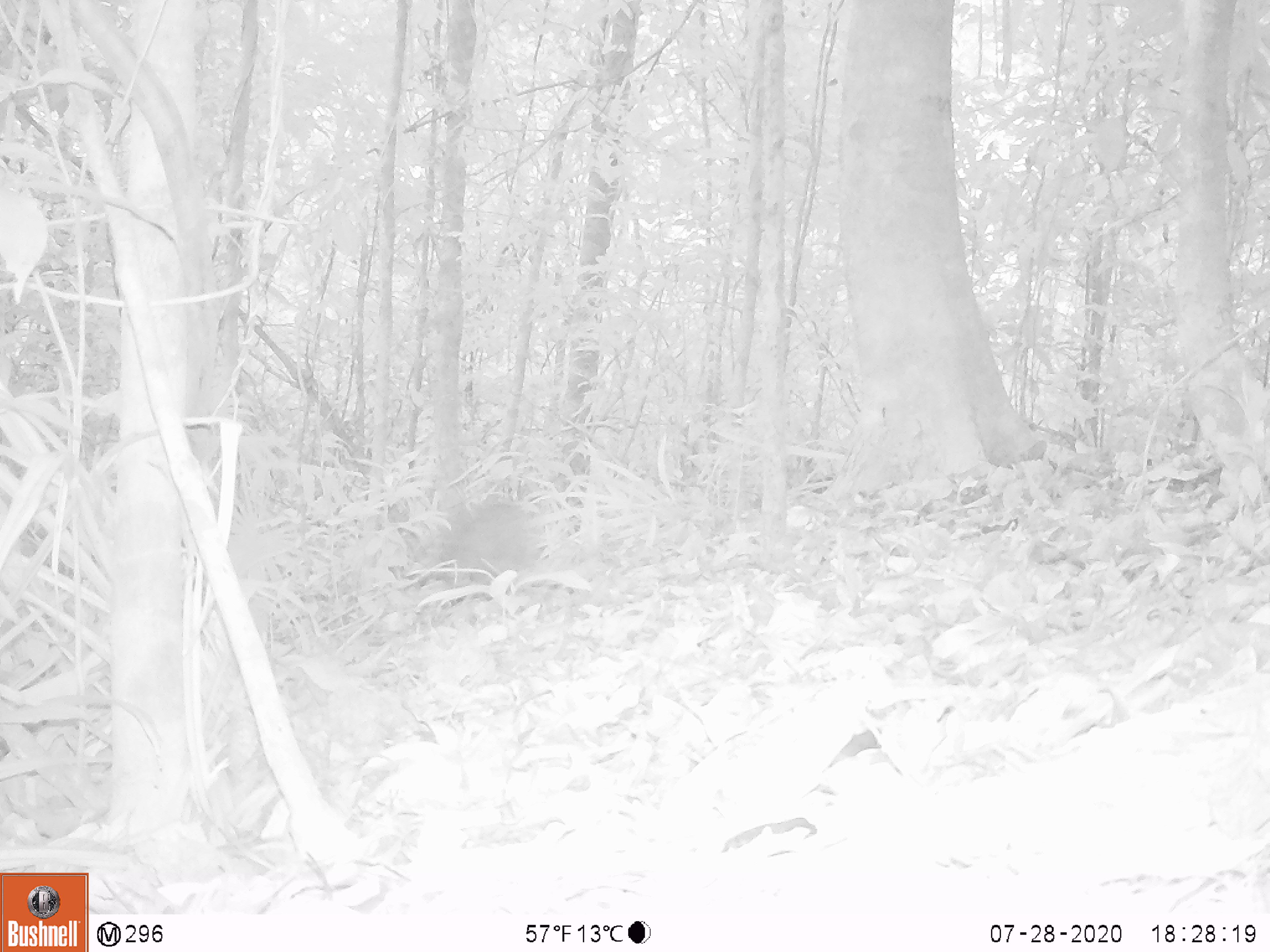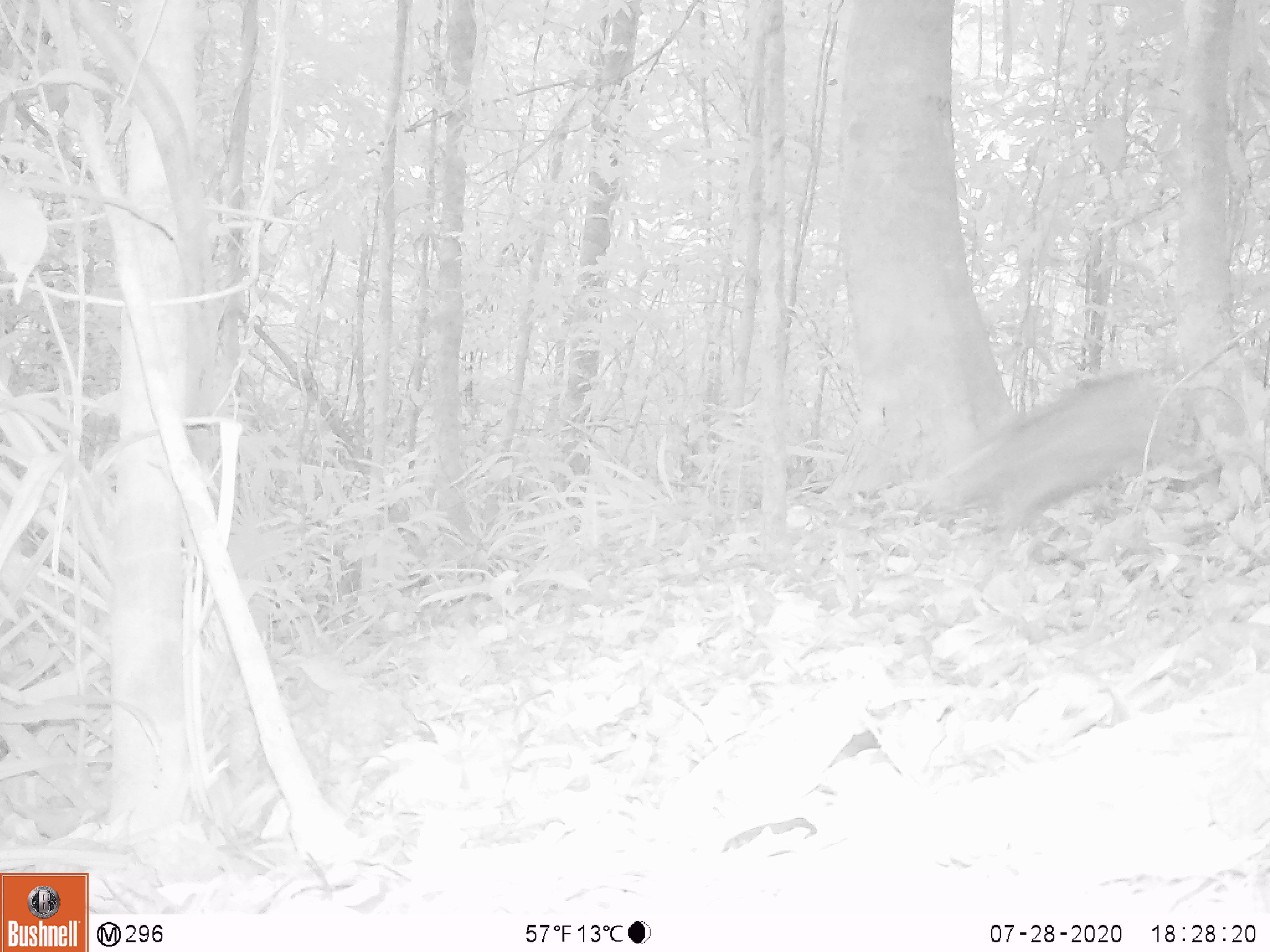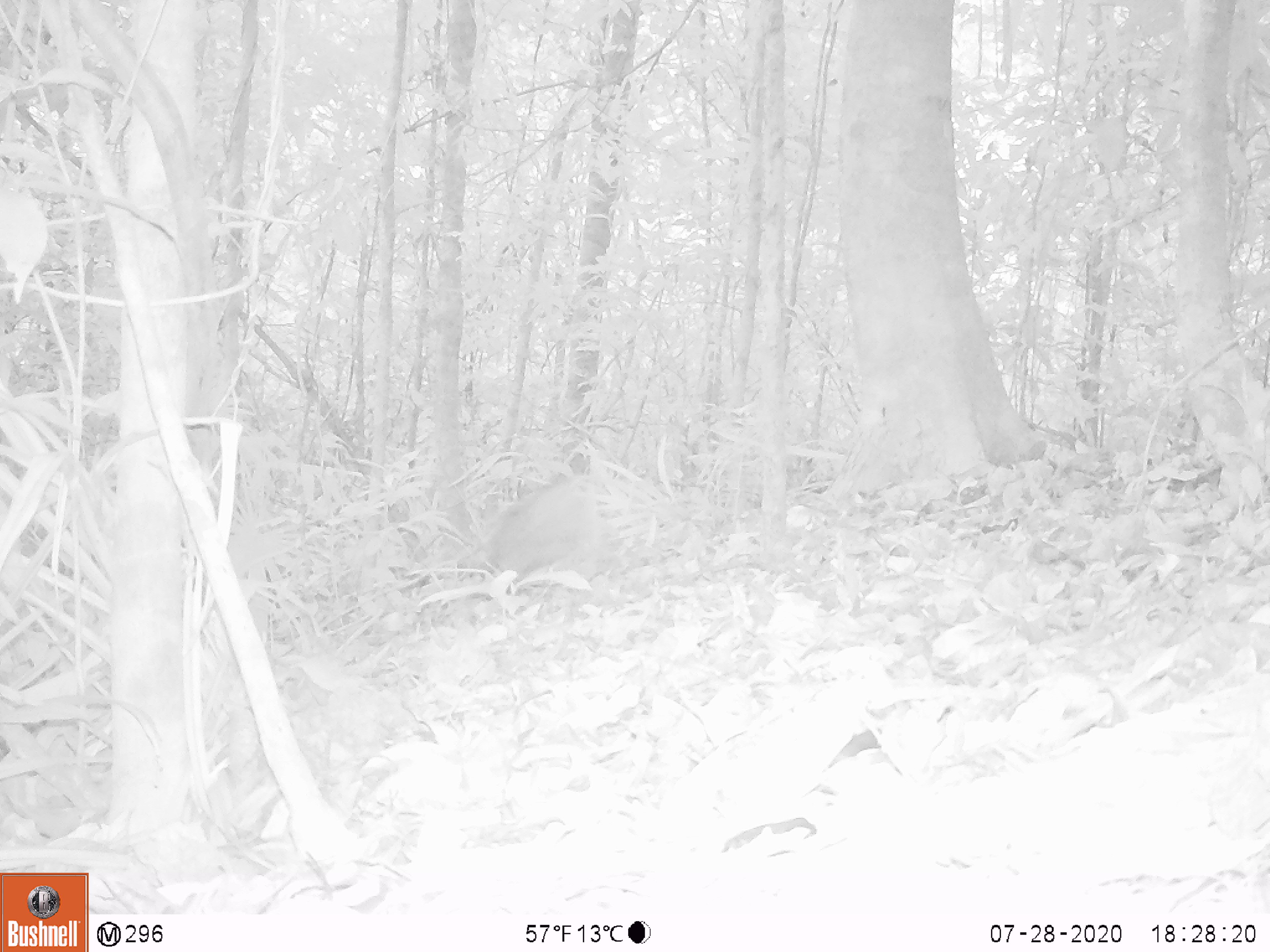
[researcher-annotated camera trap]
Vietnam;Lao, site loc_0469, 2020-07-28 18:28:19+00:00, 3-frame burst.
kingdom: Animalia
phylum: Chordata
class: Mammalia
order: Artiodactyla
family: Suidae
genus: Sus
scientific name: Sus scrofa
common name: eurasian wild pig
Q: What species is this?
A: Eurasian wild pig (Sus scrofa).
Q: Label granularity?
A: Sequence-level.